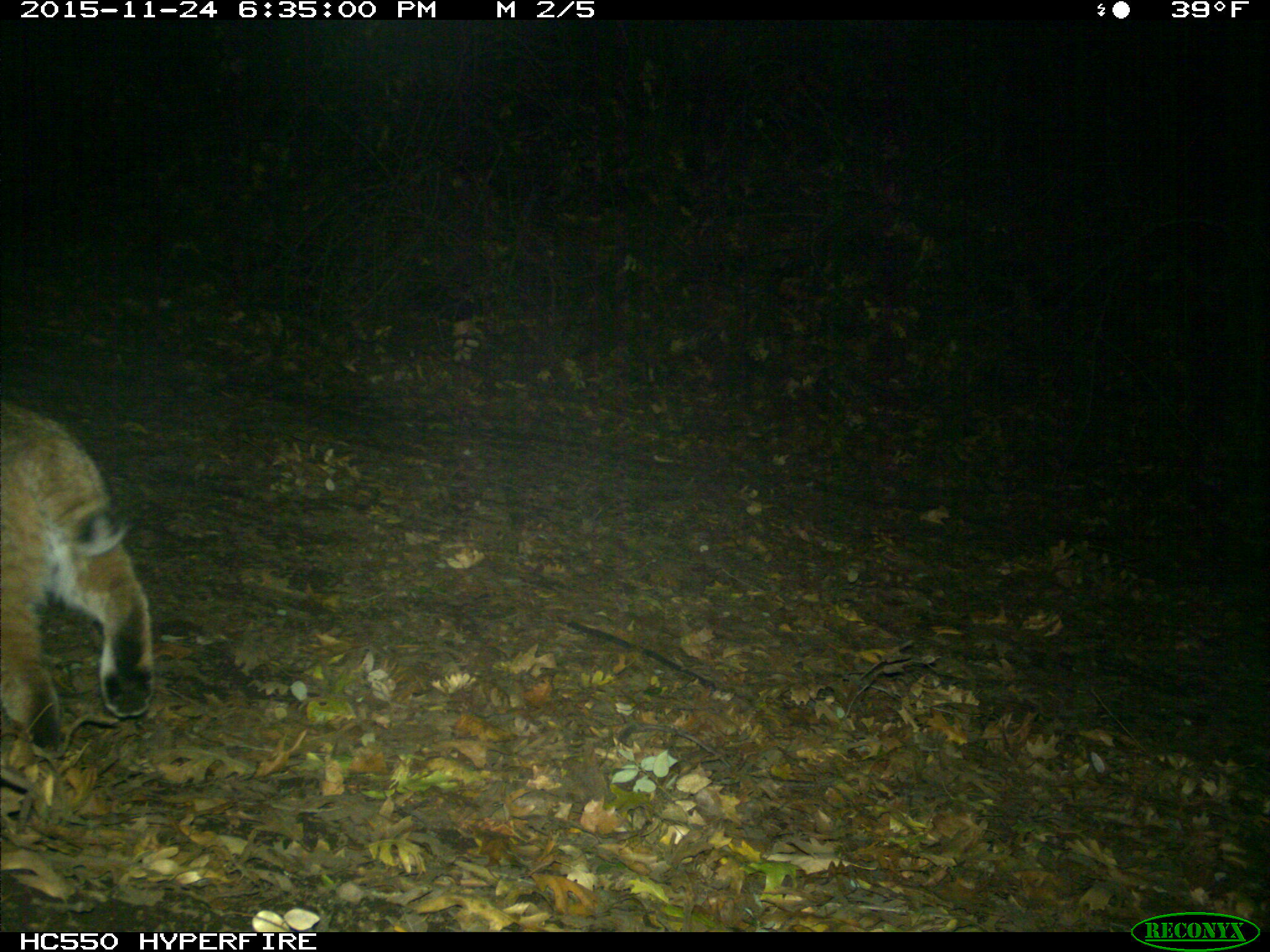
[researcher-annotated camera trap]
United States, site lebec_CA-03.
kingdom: Animalia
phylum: Chordata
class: Mammalia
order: Carnivora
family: Felidae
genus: Lynx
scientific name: Lynx rufus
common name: bobcat